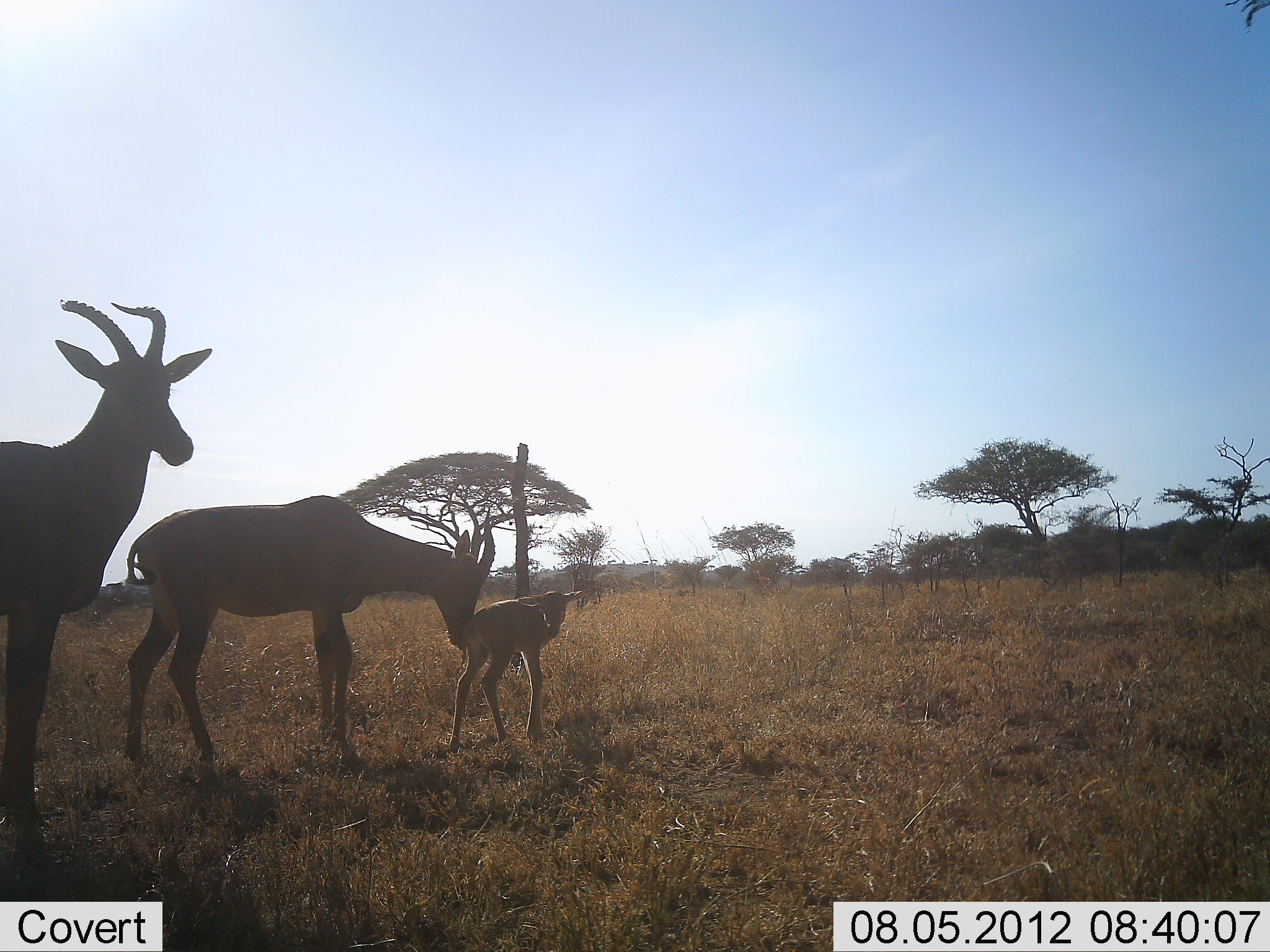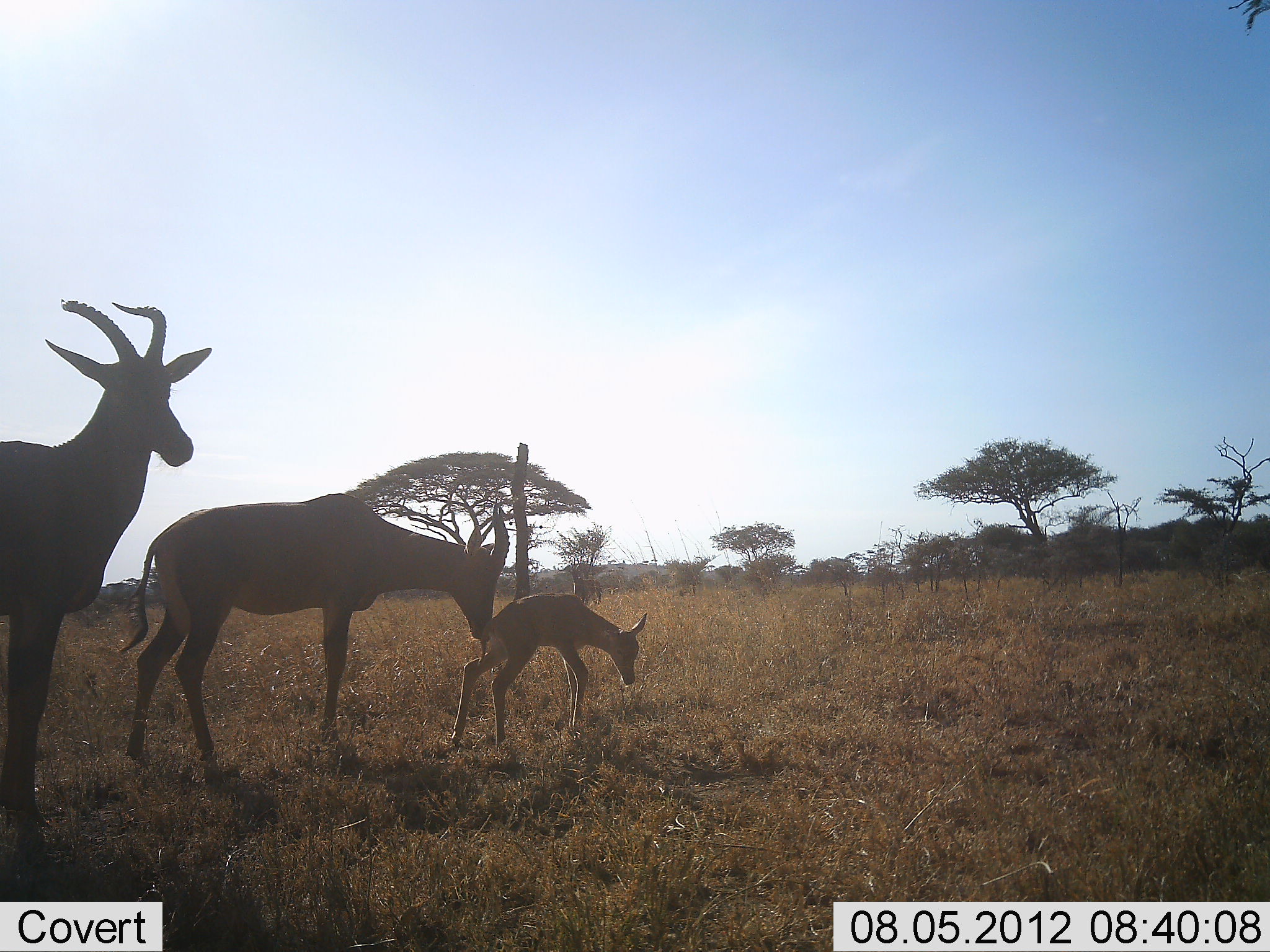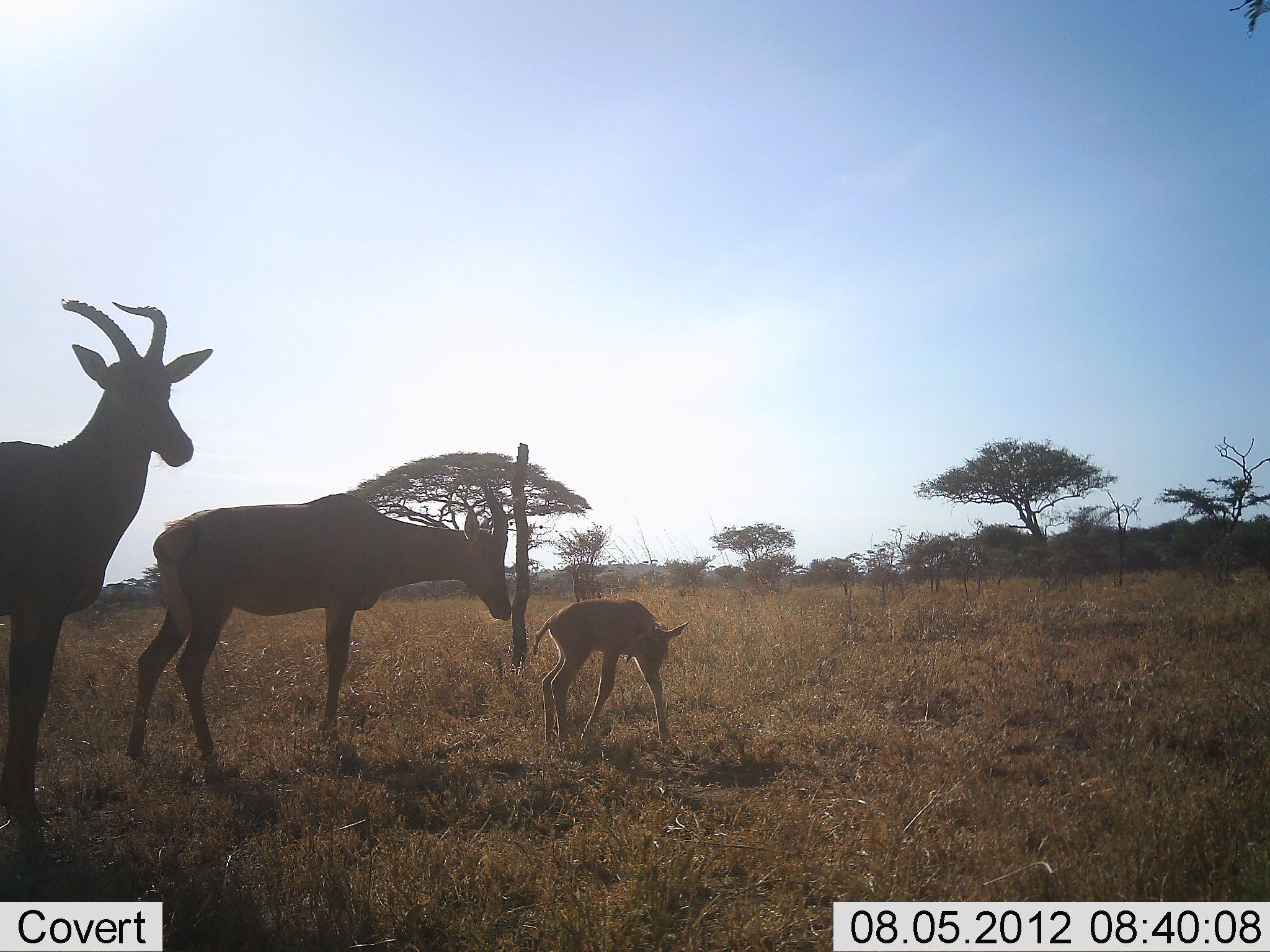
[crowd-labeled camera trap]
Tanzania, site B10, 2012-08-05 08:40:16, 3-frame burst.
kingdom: Animalia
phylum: Chordata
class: Mammalia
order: Artiodactyla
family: Bovidae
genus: Damaliscus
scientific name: Damaliscus lunatus jimela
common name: topi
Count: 3.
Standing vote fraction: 80%.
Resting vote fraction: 0%.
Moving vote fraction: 20%.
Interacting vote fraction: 60%.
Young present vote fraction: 100%.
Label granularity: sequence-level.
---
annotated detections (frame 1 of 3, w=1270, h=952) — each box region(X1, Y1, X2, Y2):
animal: region(0, 298, 213, 842); region(117, 480, 496, 769); region(444, 579, 603, 756); region(565, 560, 602, 608)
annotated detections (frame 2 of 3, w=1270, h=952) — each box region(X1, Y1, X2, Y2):
animal: region(0, 295, 210, 849); region(117, 494, 510, 768); region(447, 591, 648, 751); region(568, 561, 601, 607)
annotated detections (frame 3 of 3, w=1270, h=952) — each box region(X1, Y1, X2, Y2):
animal: region(0, 297, 215, 844); region(122, 478, 513, 775); region(533, 596, 691, 755); region(566, 562, 602, 603)